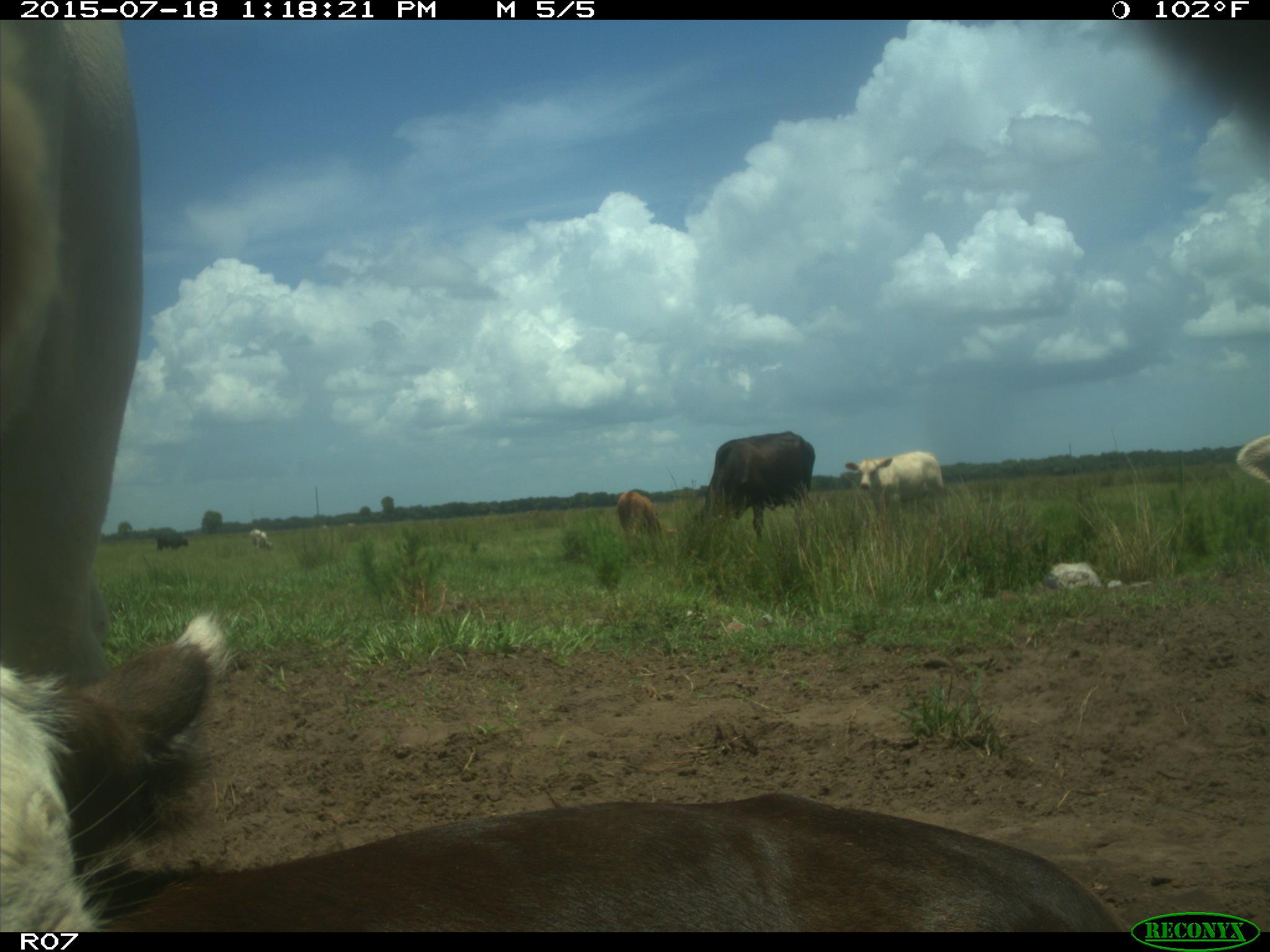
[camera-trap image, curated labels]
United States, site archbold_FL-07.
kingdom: Animalia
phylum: Chordata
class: Mammalia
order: Artiodactyla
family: Bovidae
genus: Bos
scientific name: Bos taurus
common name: domestic cow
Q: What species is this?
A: Bos taurus (domestic cow).